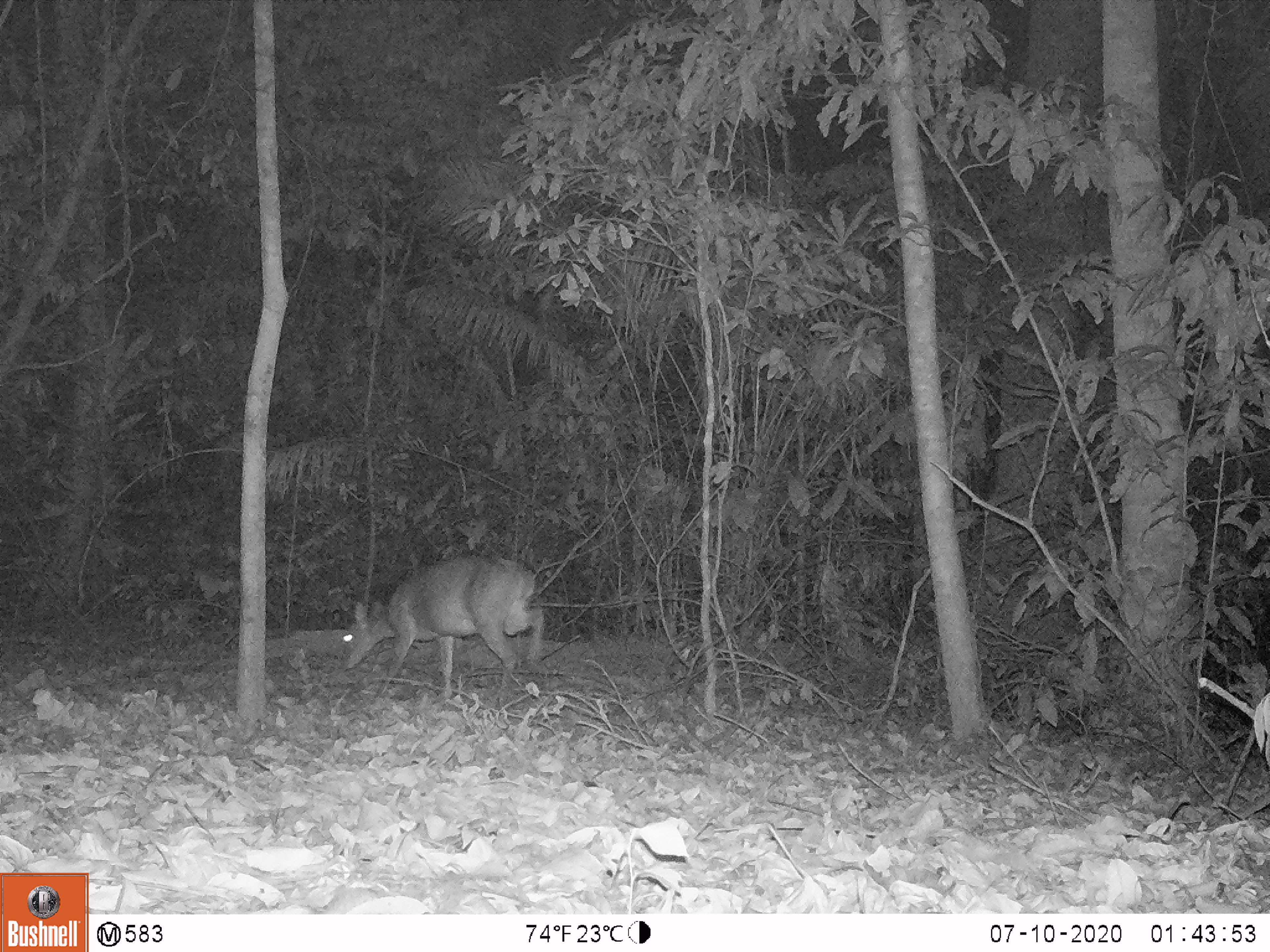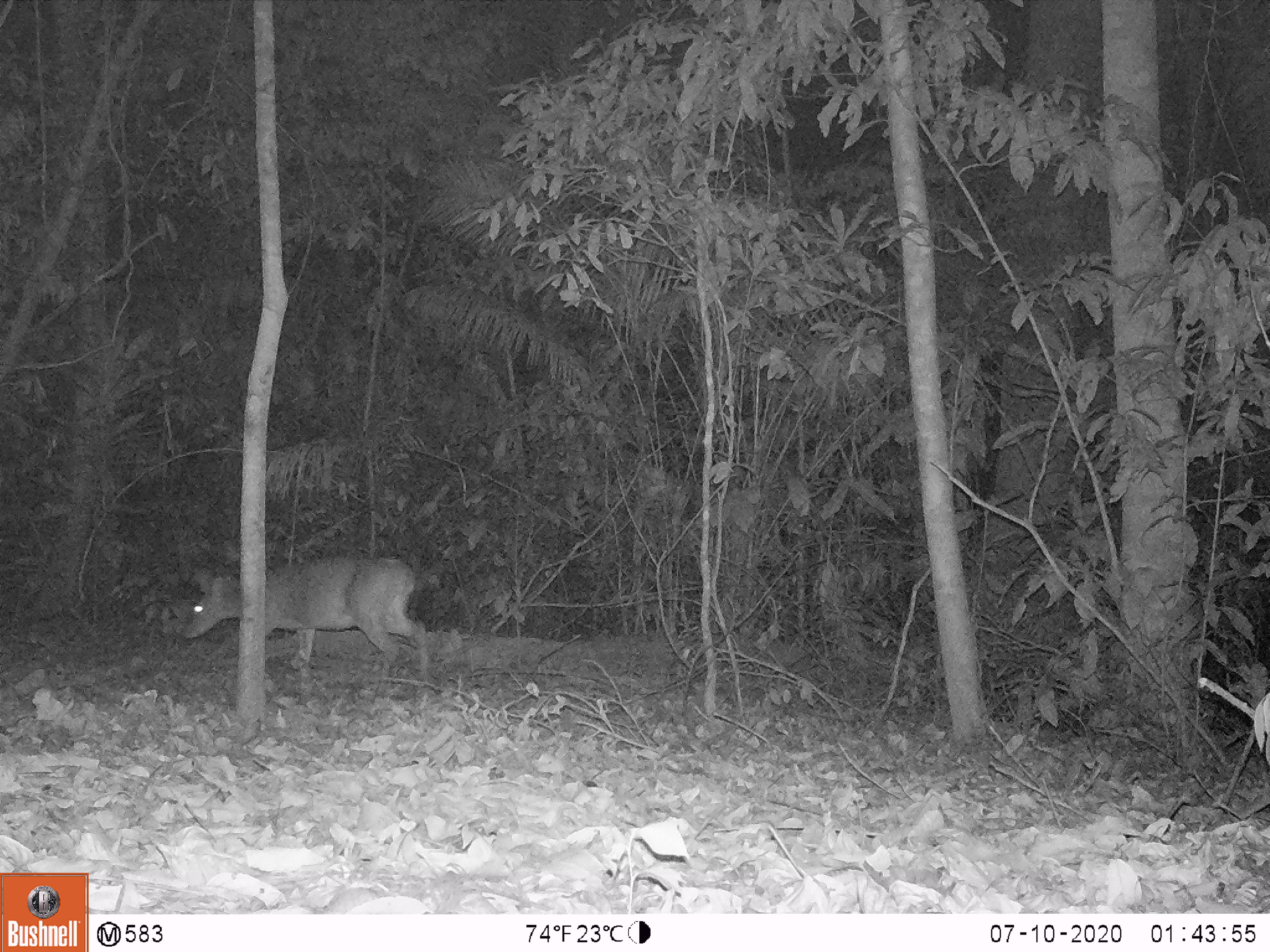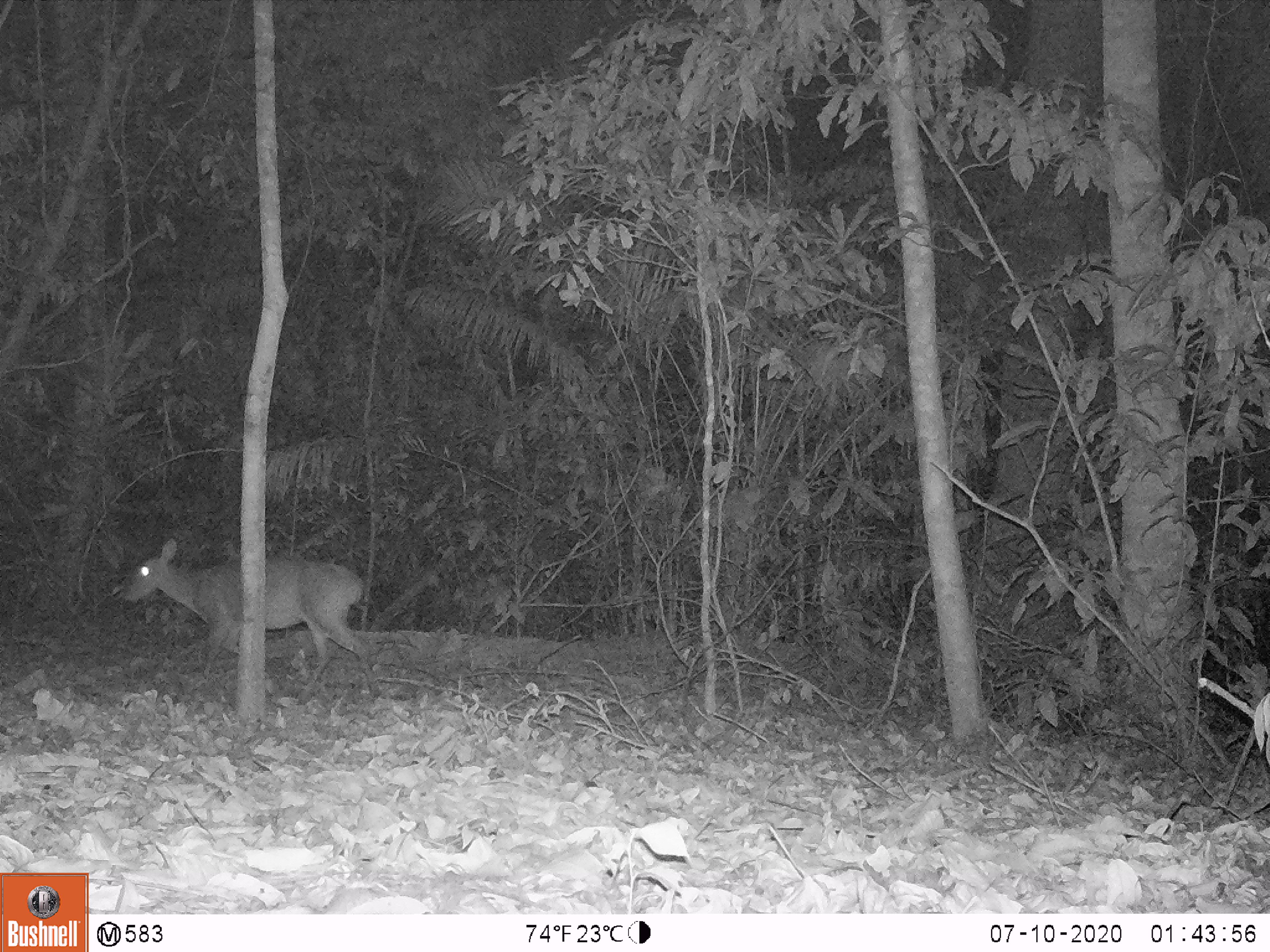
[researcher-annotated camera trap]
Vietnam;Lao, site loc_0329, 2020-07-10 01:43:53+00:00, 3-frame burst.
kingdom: Animalia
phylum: Chordata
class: Mammalia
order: Artiodactyla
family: Cervidae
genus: Muntiacus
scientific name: Muntiacus vuquangensis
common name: large-antlered muntjac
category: large antlered muntjac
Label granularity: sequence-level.